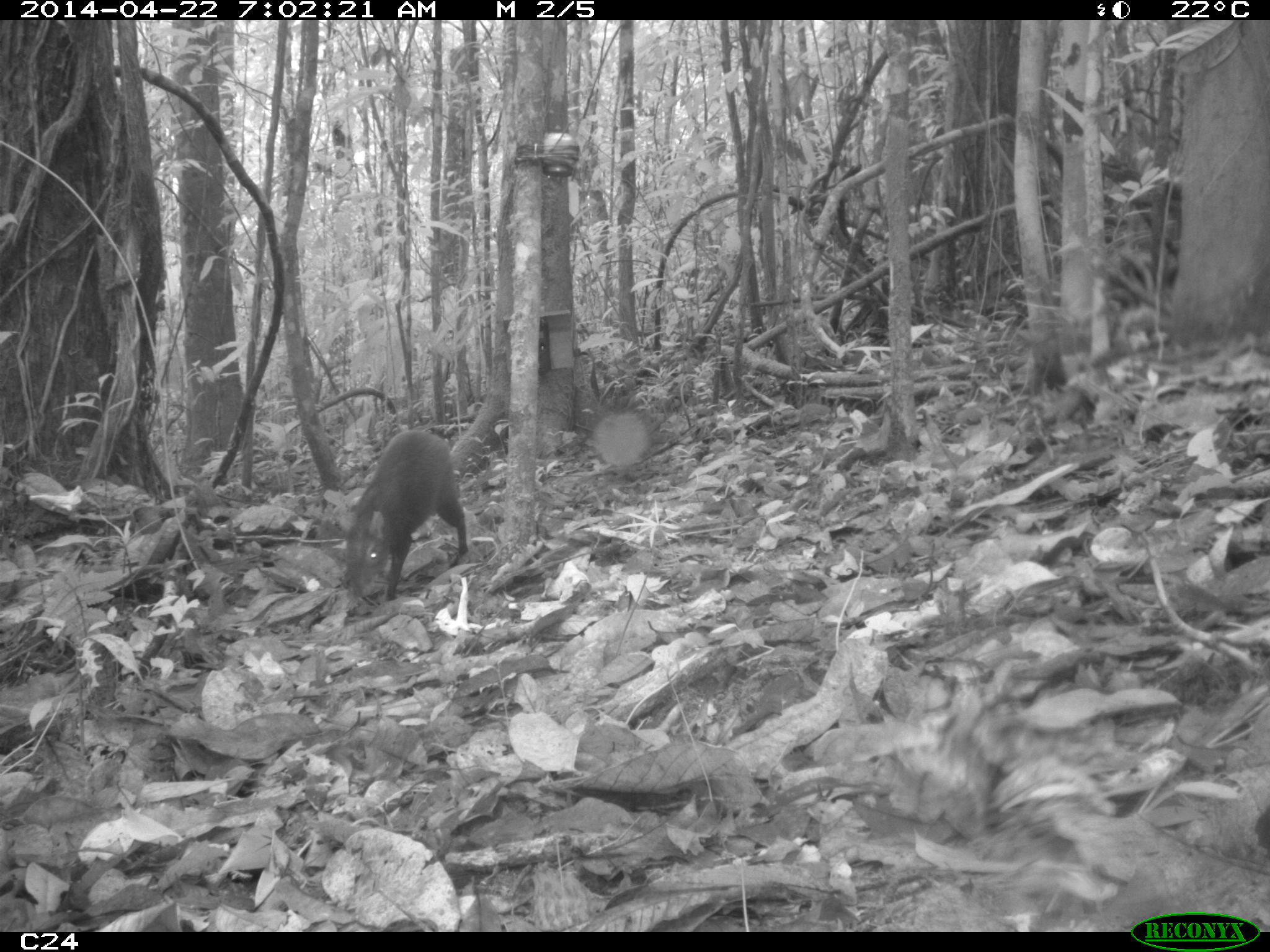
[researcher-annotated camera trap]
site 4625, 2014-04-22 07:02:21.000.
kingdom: Animalia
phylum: Chordata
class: Mammalia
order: Rodentia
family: Dasyproctidae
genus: Dasyprocta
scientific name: Dasyprocta leporina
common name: red-rumped agouti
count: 1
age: adult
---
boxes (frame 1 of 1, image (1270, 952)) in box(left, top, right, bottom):
dasyprocta leporina: box(337, 429, 467, 602)